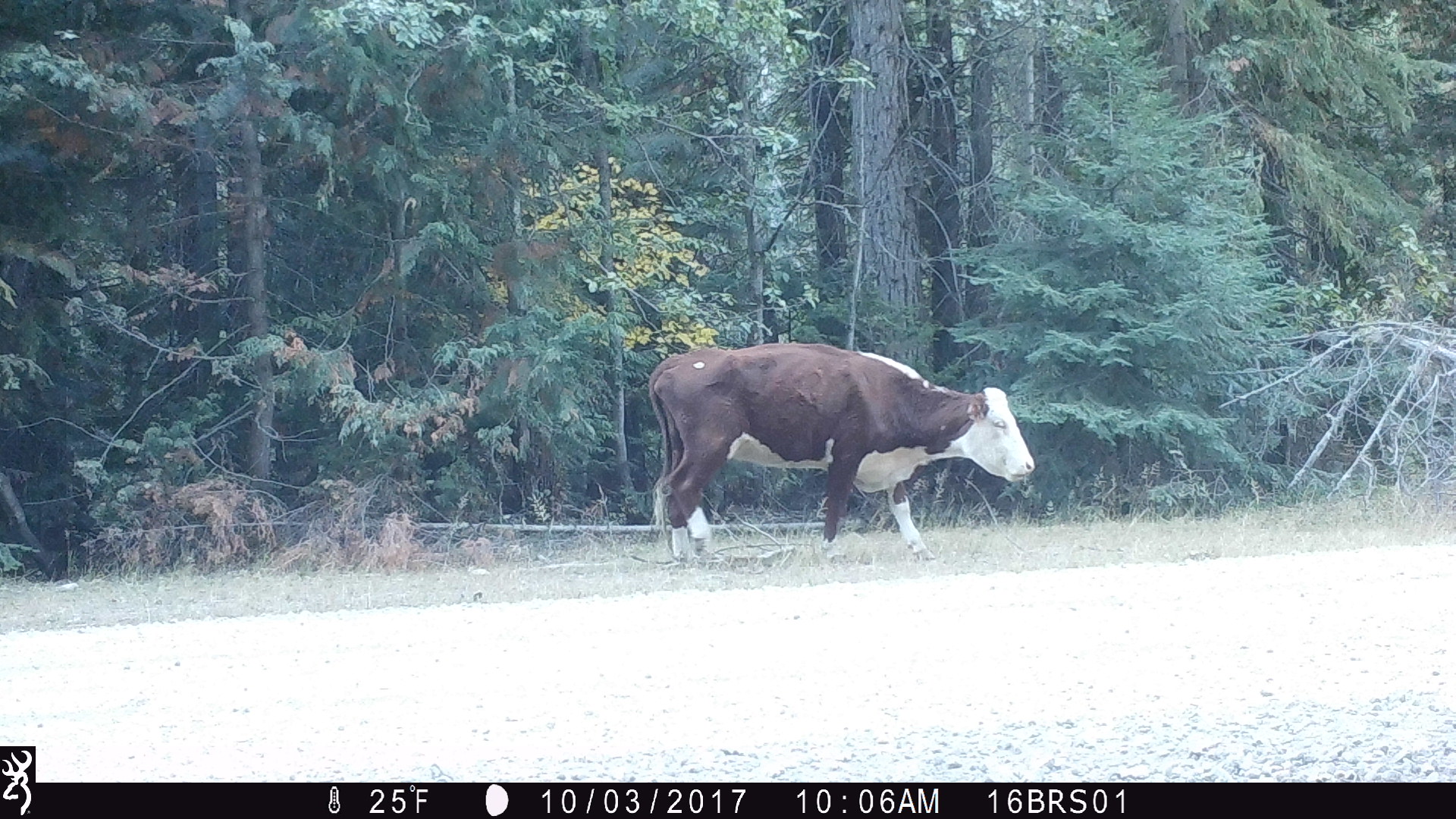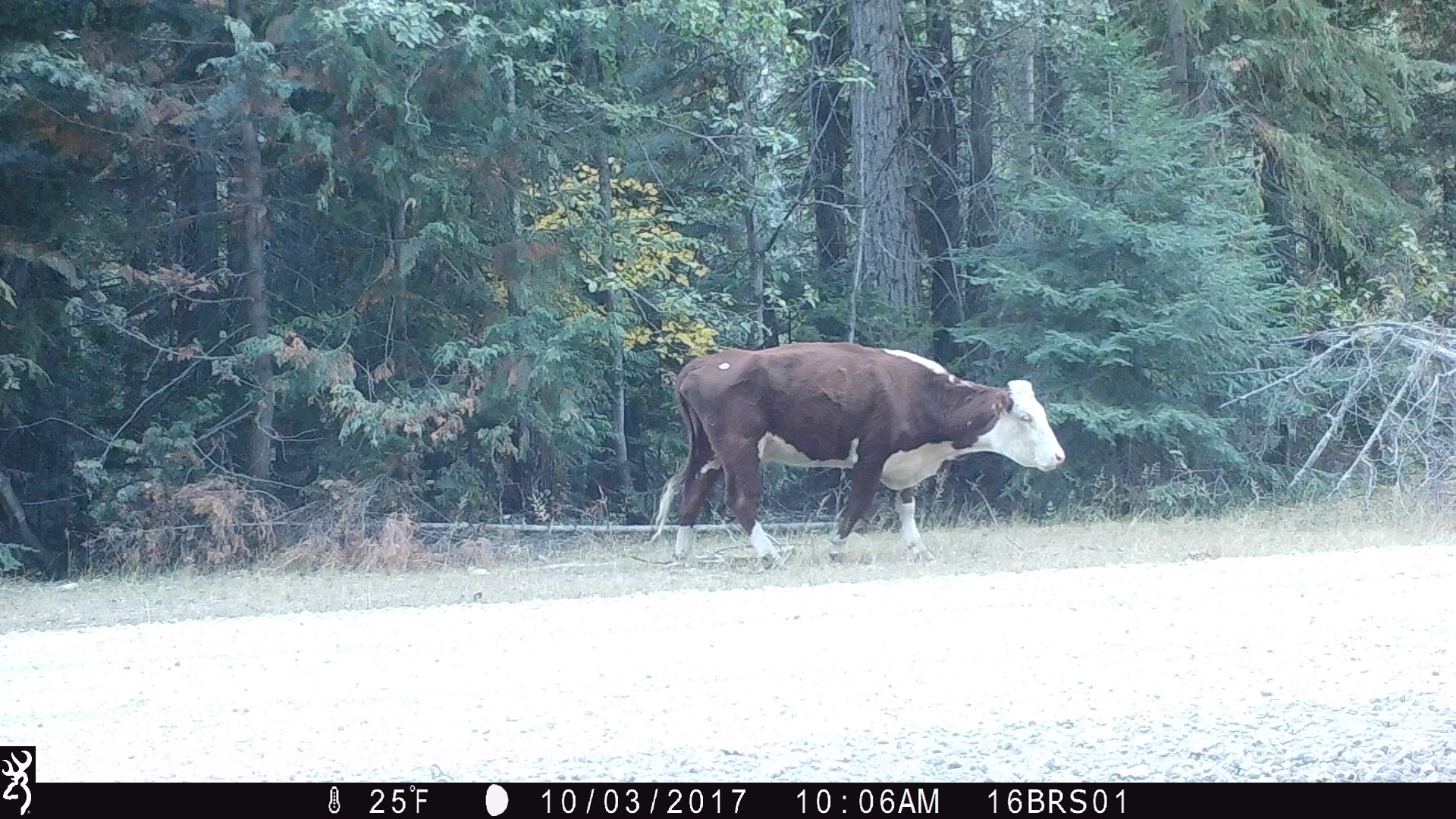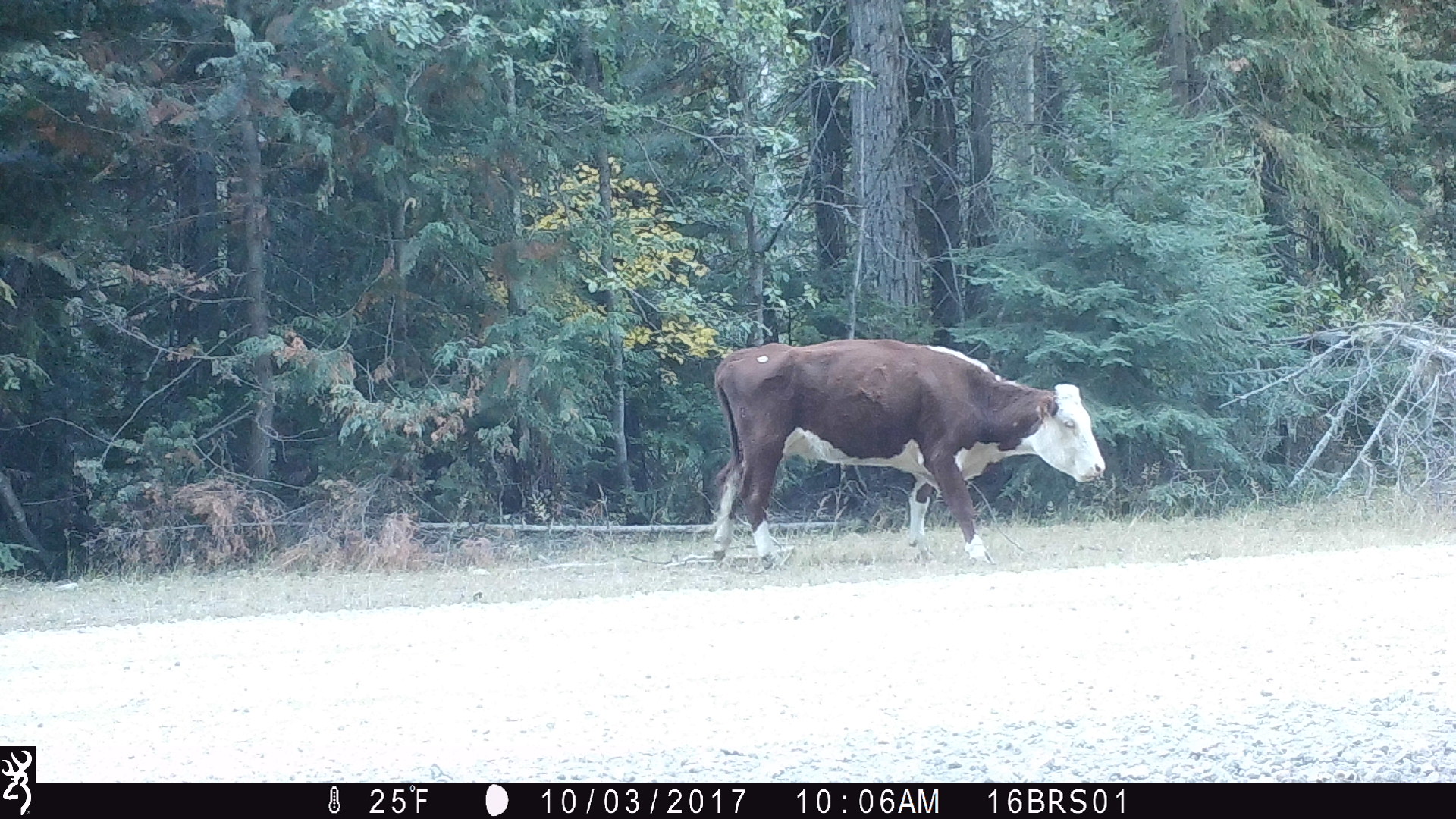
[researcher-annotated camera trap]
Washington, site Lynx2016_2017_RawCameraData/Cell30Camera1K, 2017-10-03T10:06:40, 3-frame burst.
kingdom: Animalia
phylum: Chordata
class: Mammalia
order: Artiodactyla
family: Bovidae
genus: Bos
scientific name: Bos taurus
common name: domestic cattle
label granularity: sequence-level